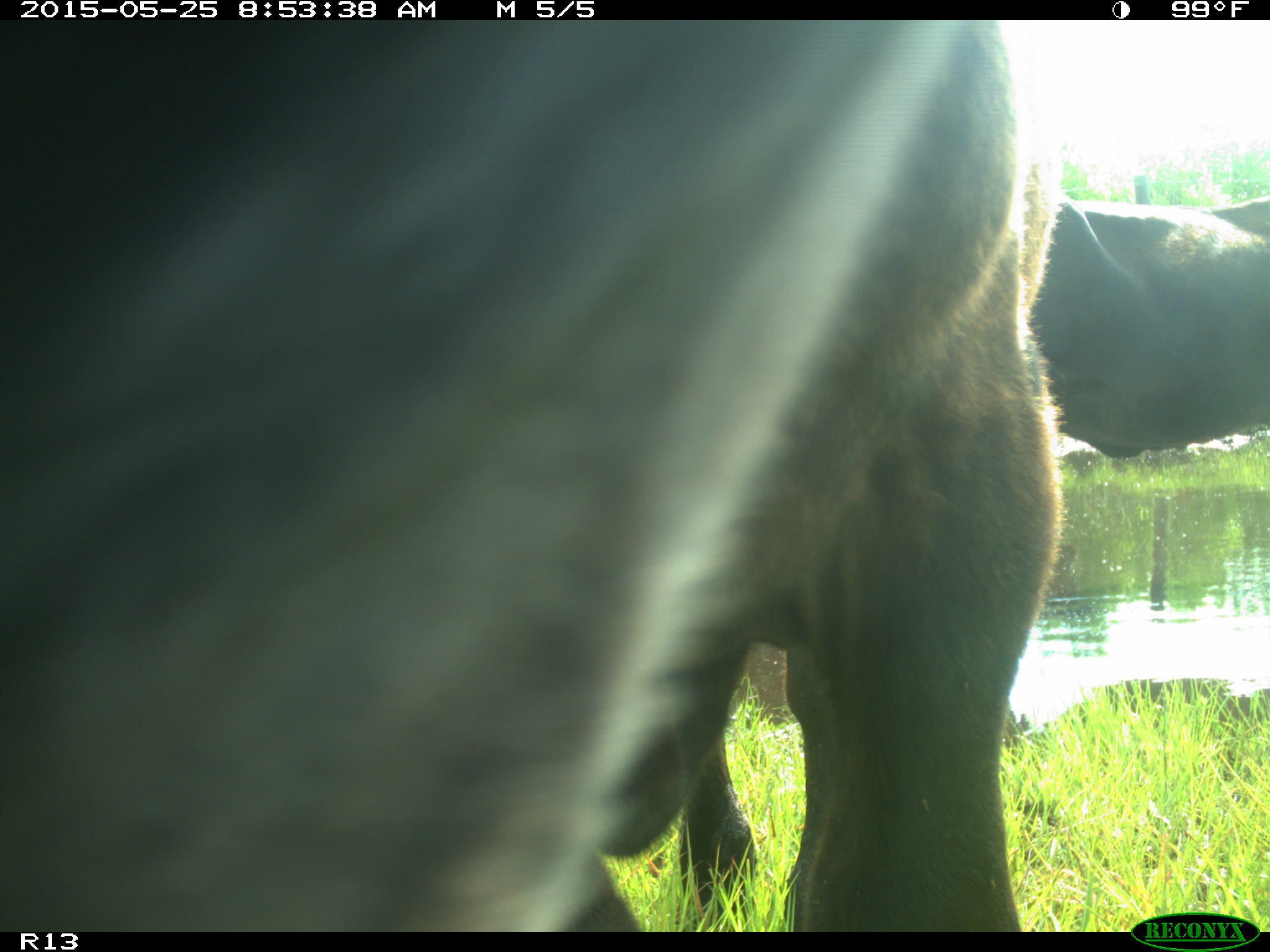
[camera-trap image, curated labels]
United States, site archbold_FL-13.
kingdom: Animalia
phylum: Chordata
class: Mammalia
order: Artiodactyla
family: Bovidae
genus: Bos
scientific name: Bos taurus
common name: domestic cow